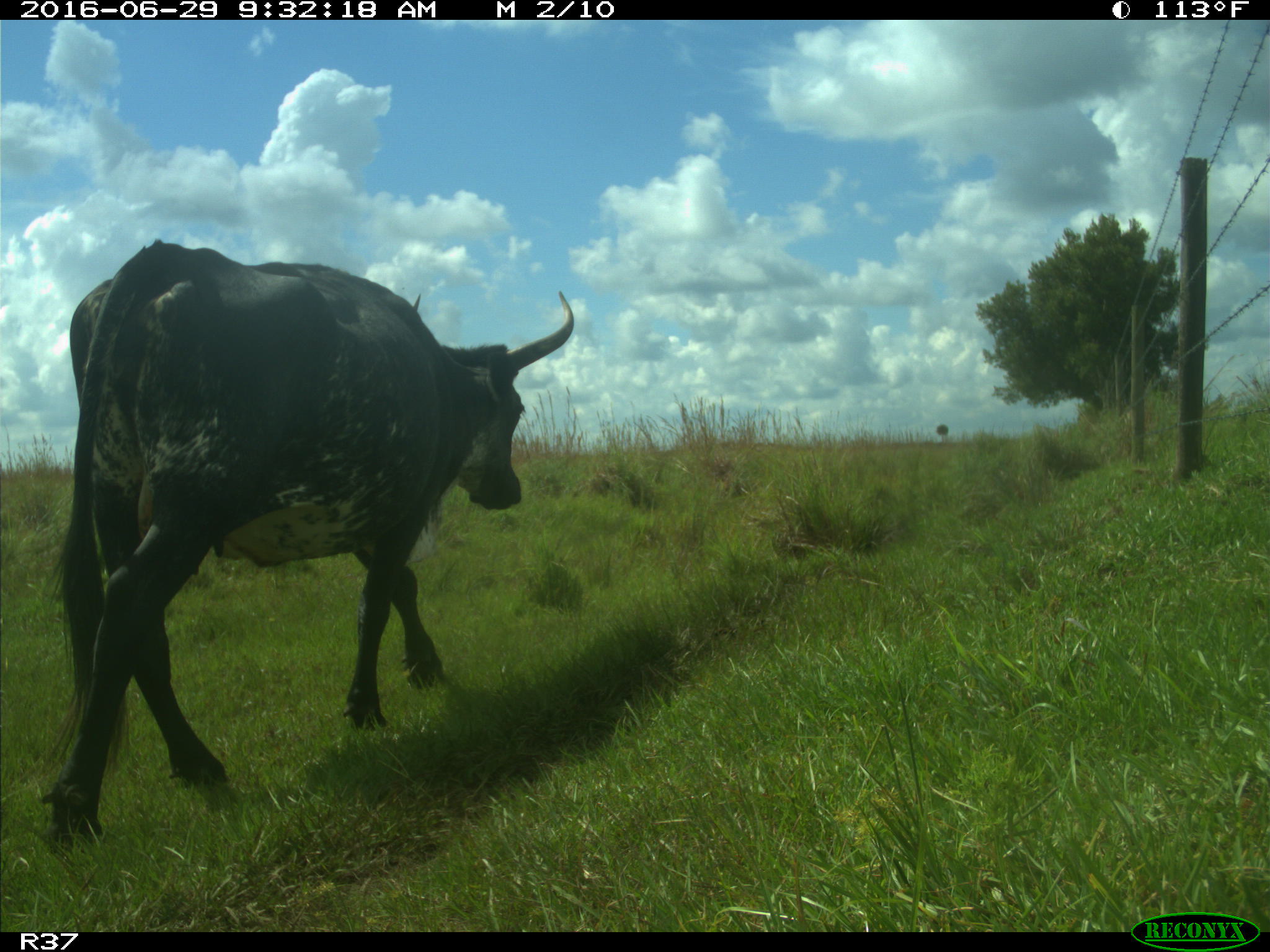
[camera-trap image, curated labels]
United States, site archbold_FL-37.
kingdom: Animalia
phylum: Chordata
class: Mammalia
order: Artiodactyla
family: Bovidae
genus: Bos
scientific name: Bos taurus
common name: domestic cow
Bos taurus (domestic cow).